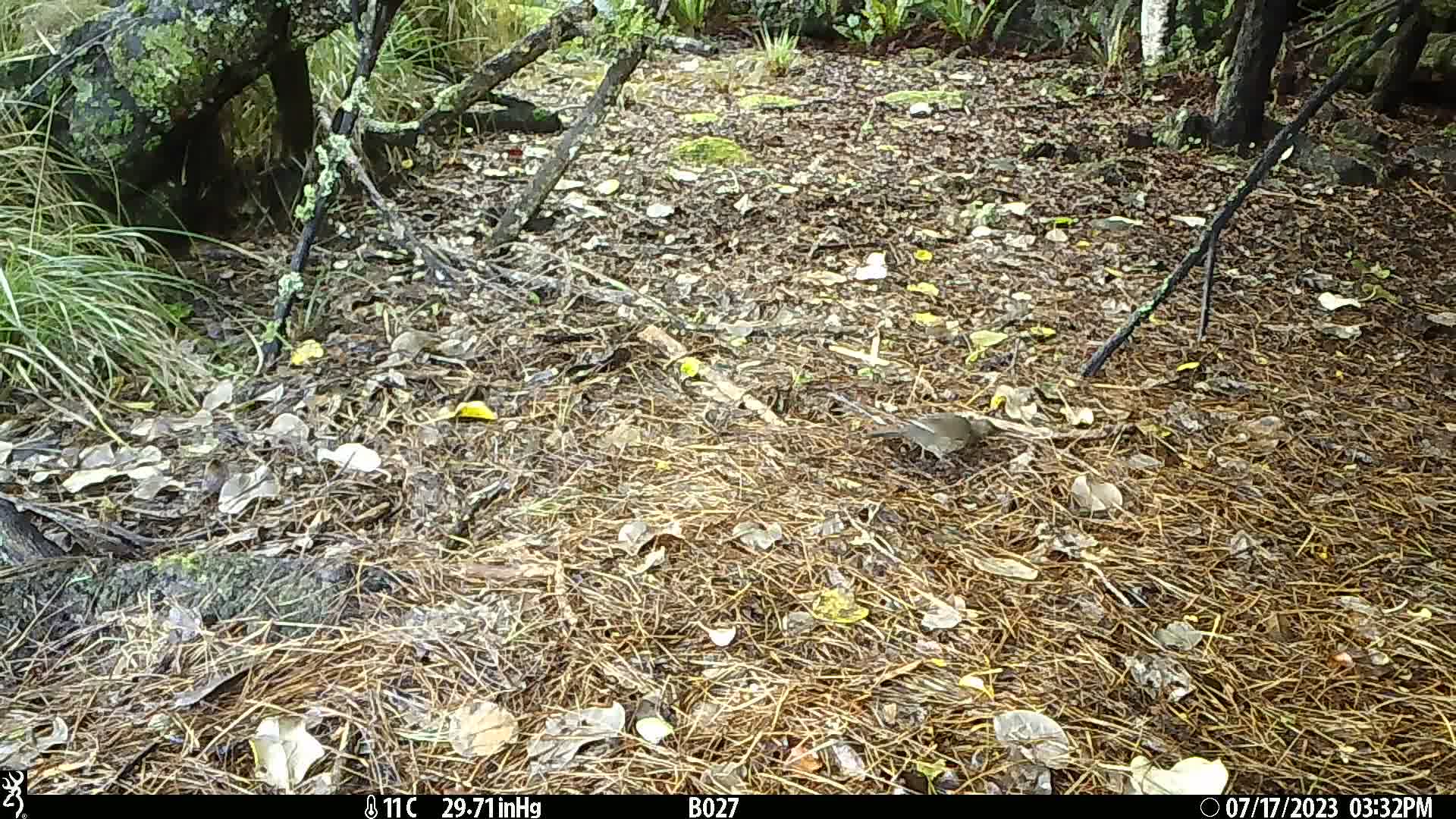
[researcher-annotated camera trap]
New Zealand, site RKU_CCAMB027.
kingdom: Animalia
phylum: Chordata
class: Aves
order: Passeriformes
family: Turdidae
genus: Turdus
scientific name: Turdus philomelos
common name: song thrush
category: thrush